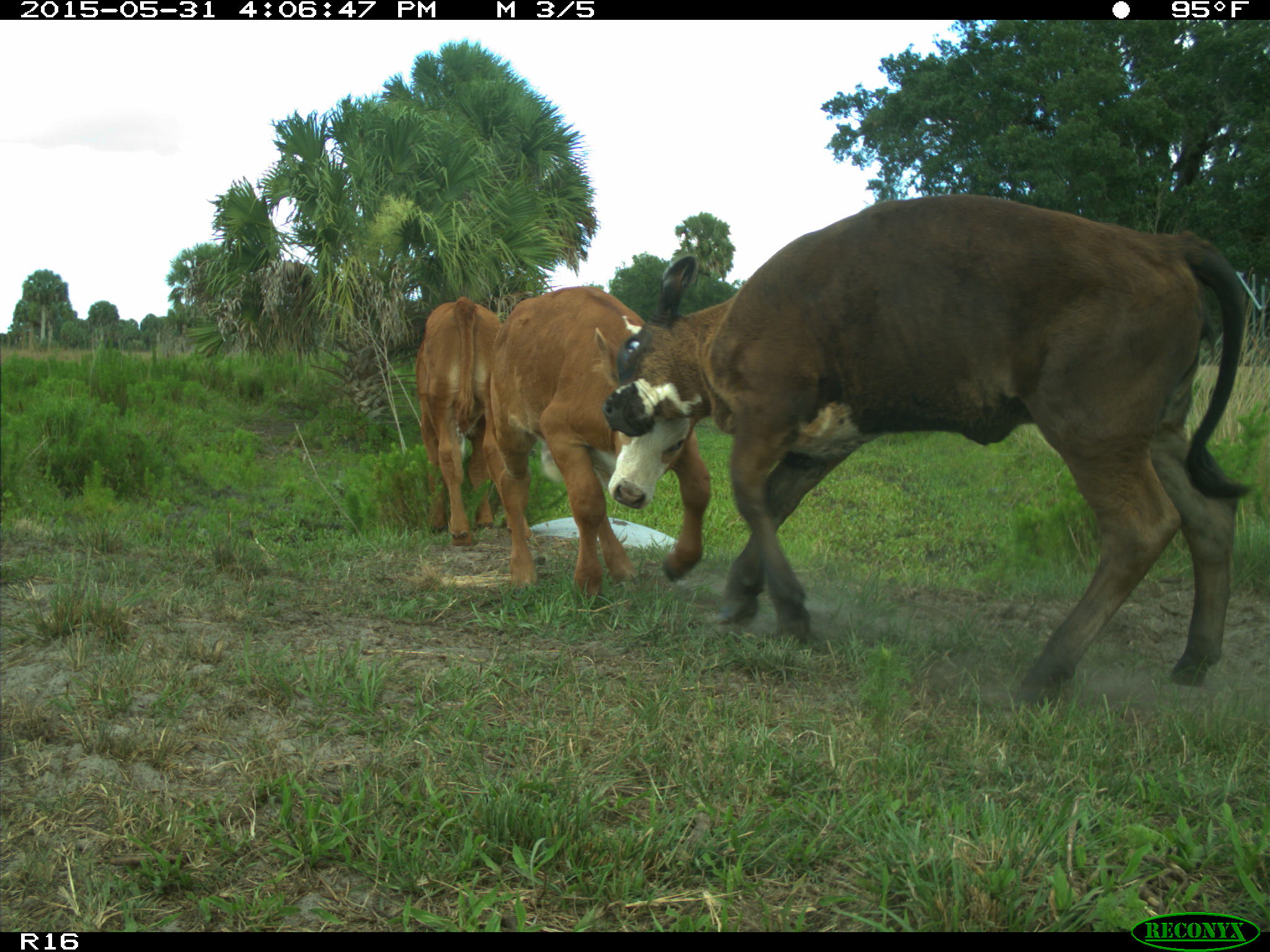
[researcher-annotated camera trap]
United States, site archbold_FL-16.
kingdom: Animalia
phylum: Chordata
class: Mammalia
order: Artiodactyla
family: Bovidae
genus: Bos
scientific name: Bos taurus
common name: domestic cow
Bos taurus (domestic cow).